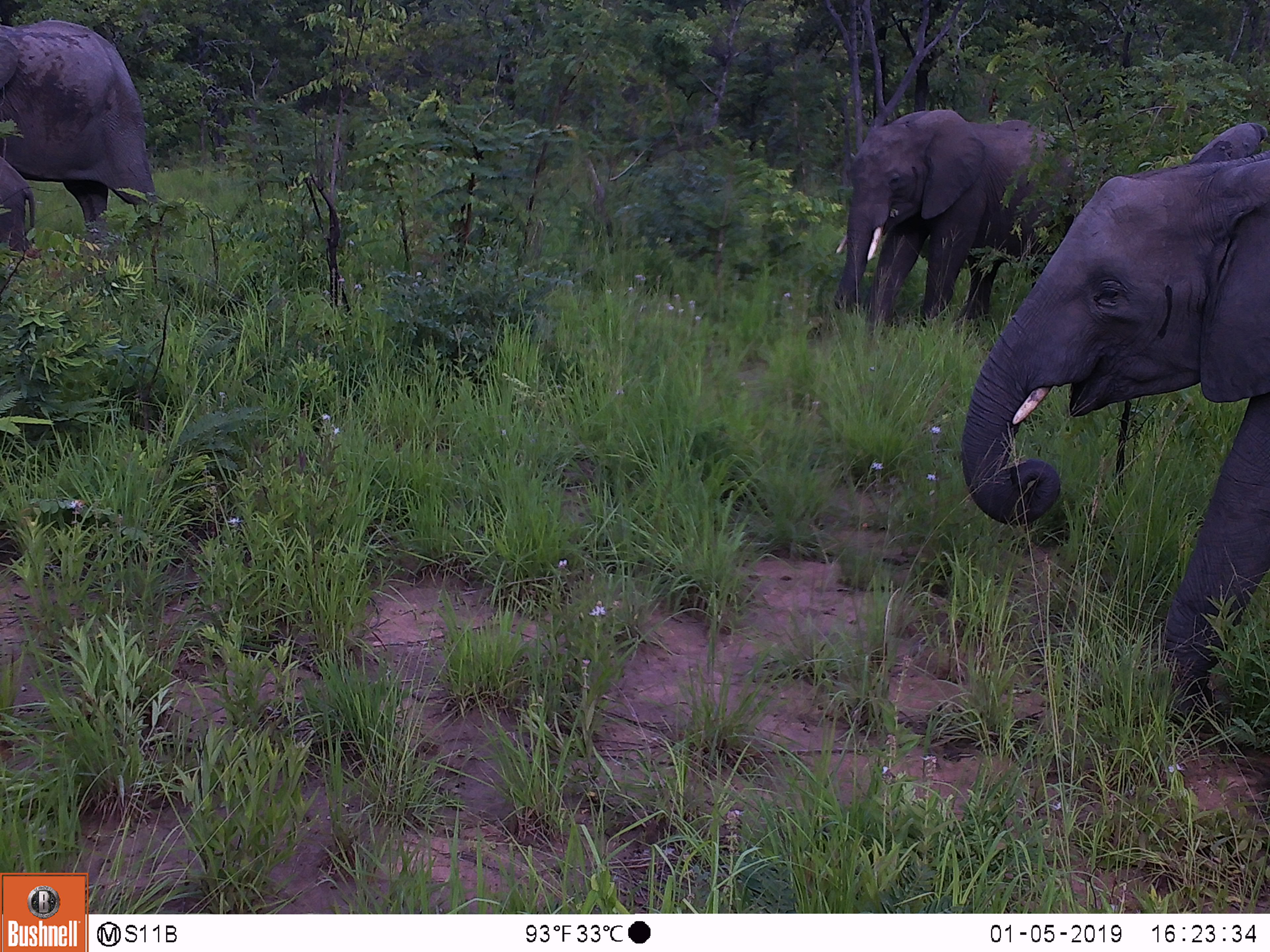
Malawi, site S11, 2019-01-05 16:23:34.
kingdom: Animalia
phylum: Chordata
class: Mammalia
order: Proboscidea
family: Elephantidae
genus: Loxodonta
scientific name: Loxodonta africana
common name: african savanna elephant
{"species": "african savanna elephant (Loxodonta africana)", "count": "3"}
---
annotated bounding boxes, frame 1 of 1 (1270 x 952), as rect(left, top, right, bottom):
african savanna elephant: rect(956, 109, 1270, 734); rect(824, 89, 1081, 313); rect(0, 0, 187, 283)